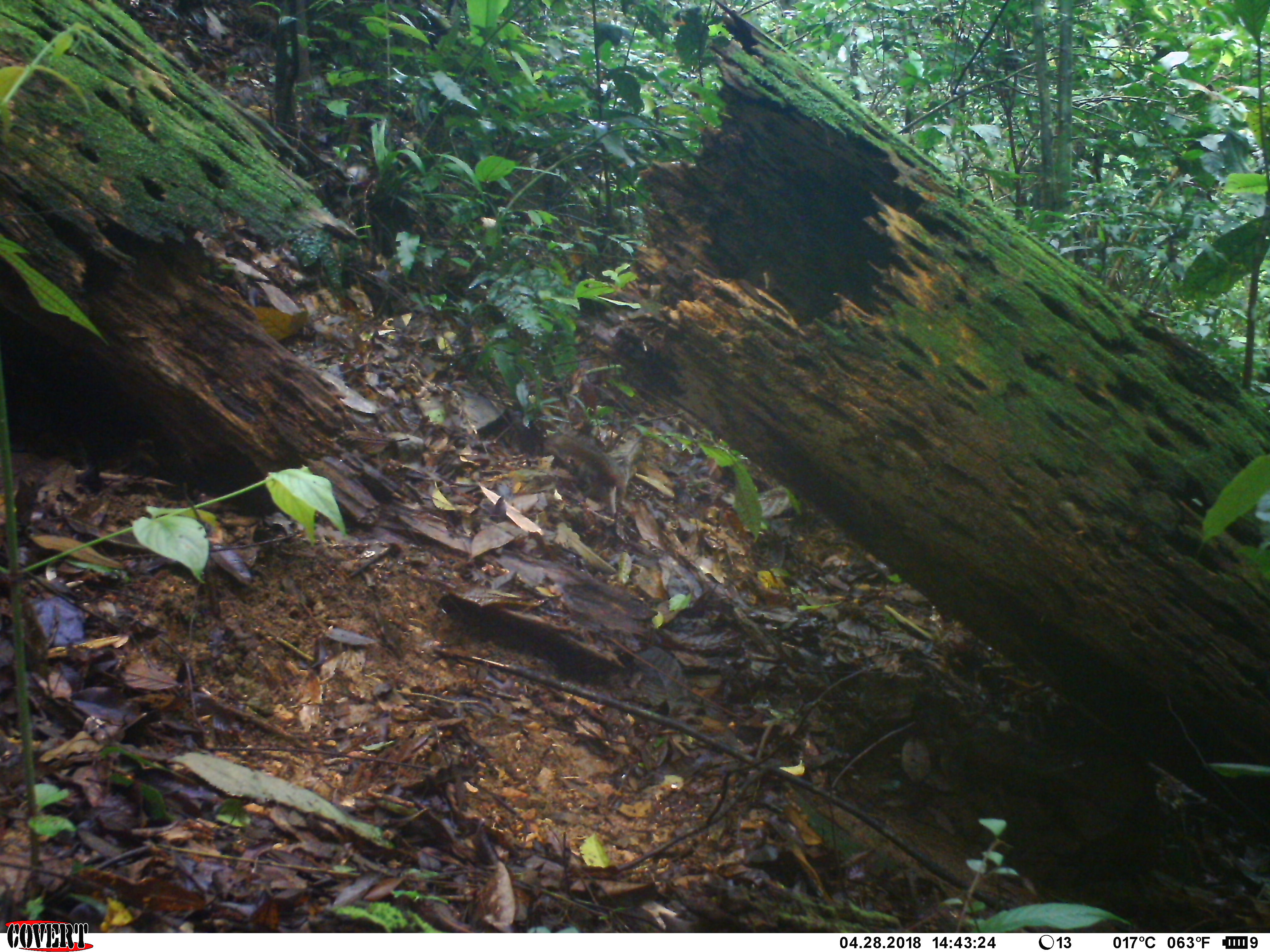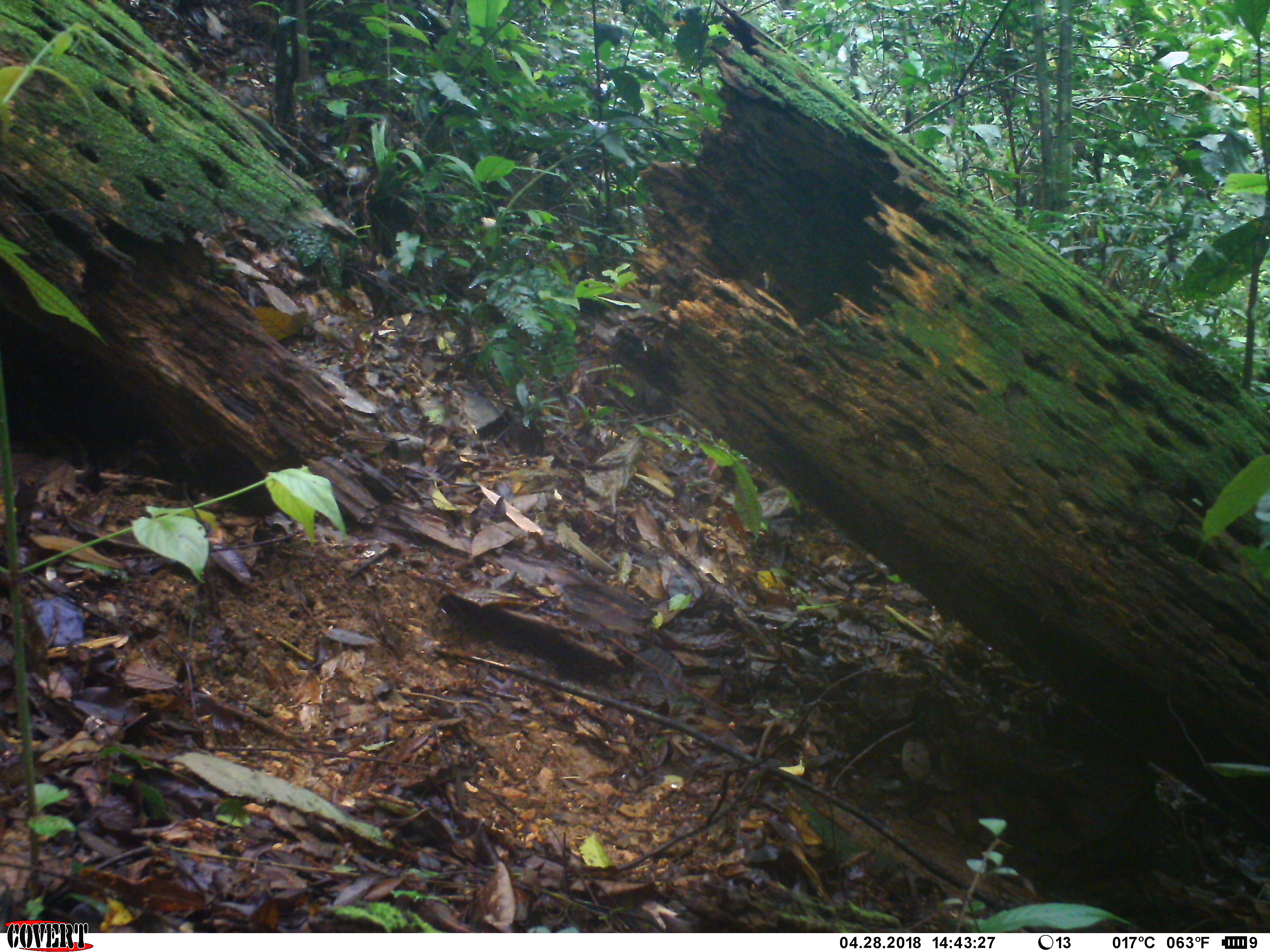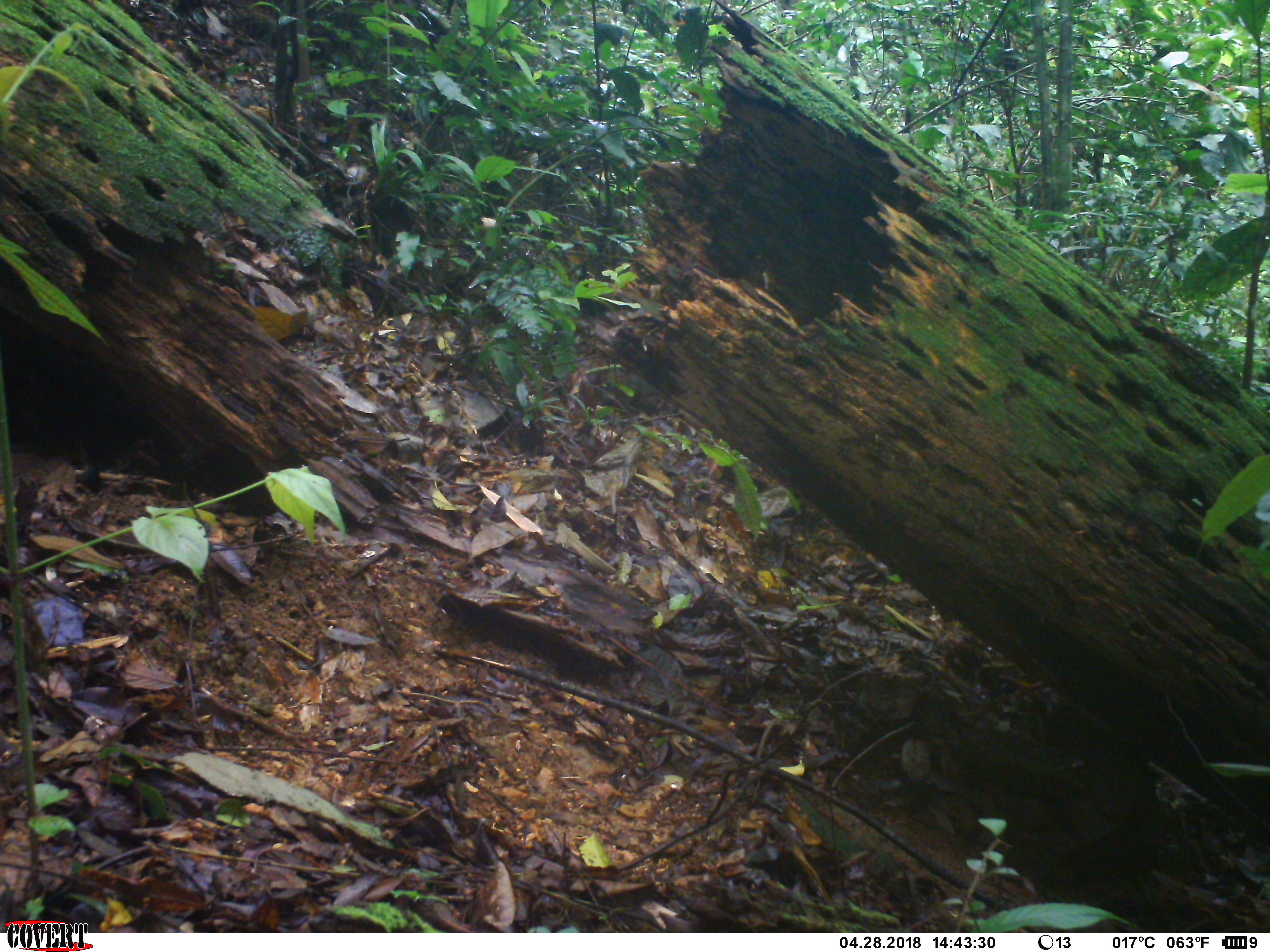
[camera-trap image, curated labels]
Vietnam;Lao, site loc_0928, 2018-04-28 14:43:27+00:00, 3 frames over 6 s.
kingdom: Animalia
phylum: Chordata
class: Mammalia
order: Rodentia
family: Sciuridae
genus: Dremomys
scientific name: Dremomys rufigenis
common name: red-cheeked squirrel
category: red cheeked squirrel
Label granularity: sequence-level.